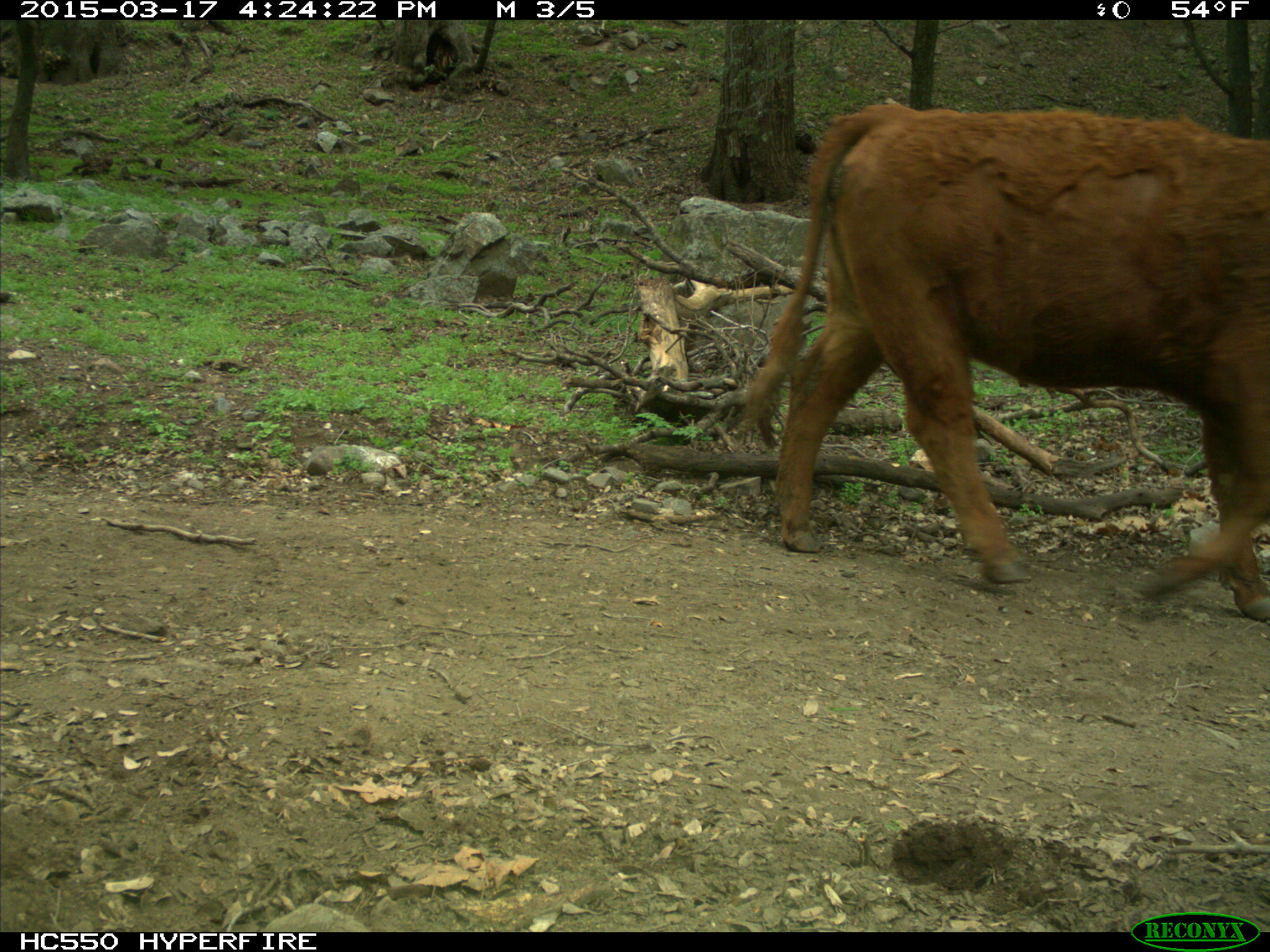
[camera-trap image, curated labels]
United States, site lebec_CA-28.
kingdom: Animalia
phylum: Chordata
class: Mammalia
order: Artiodactyla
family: Bovidae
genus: Bos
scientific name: Bos taurus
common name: domestic cow